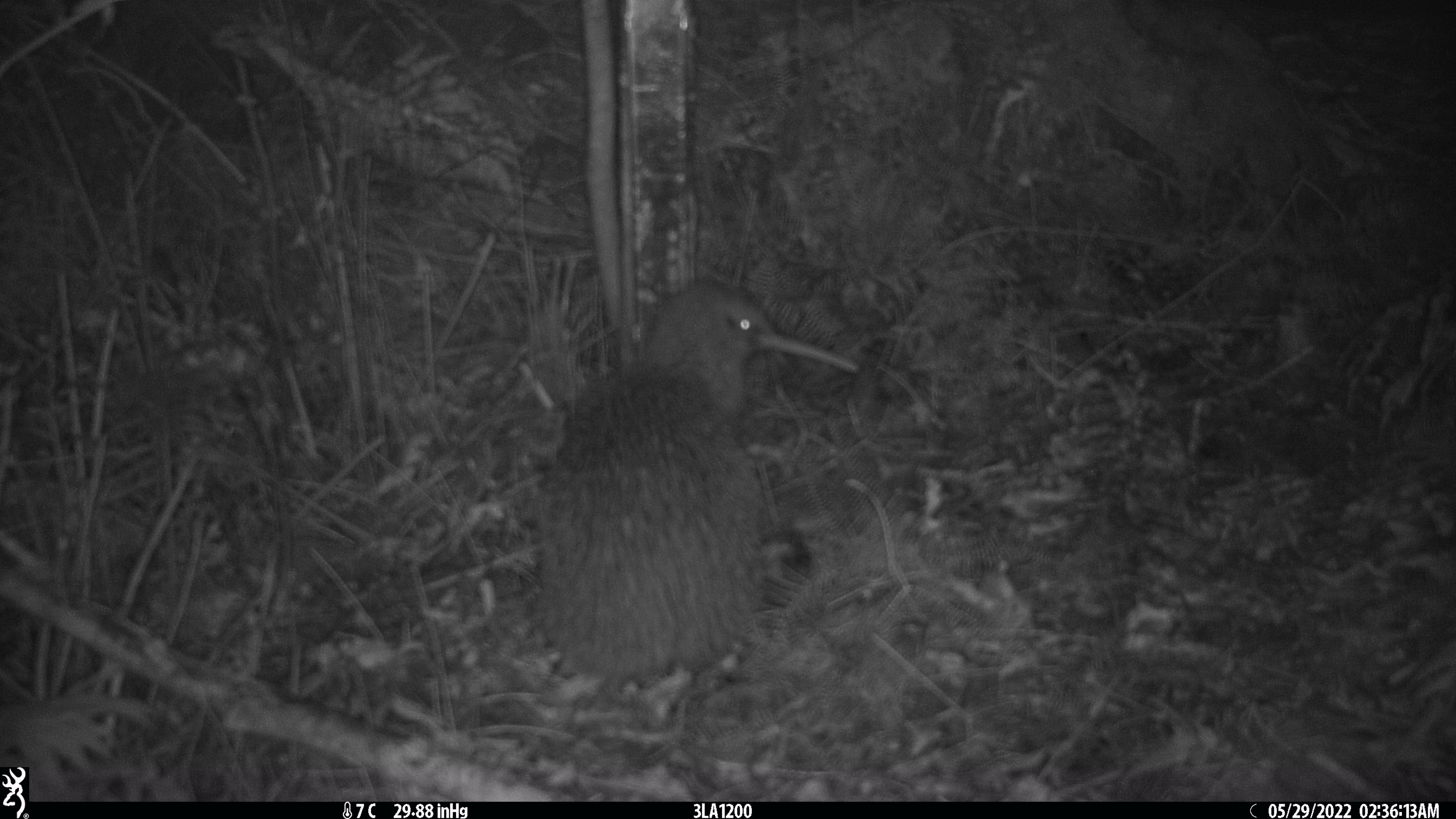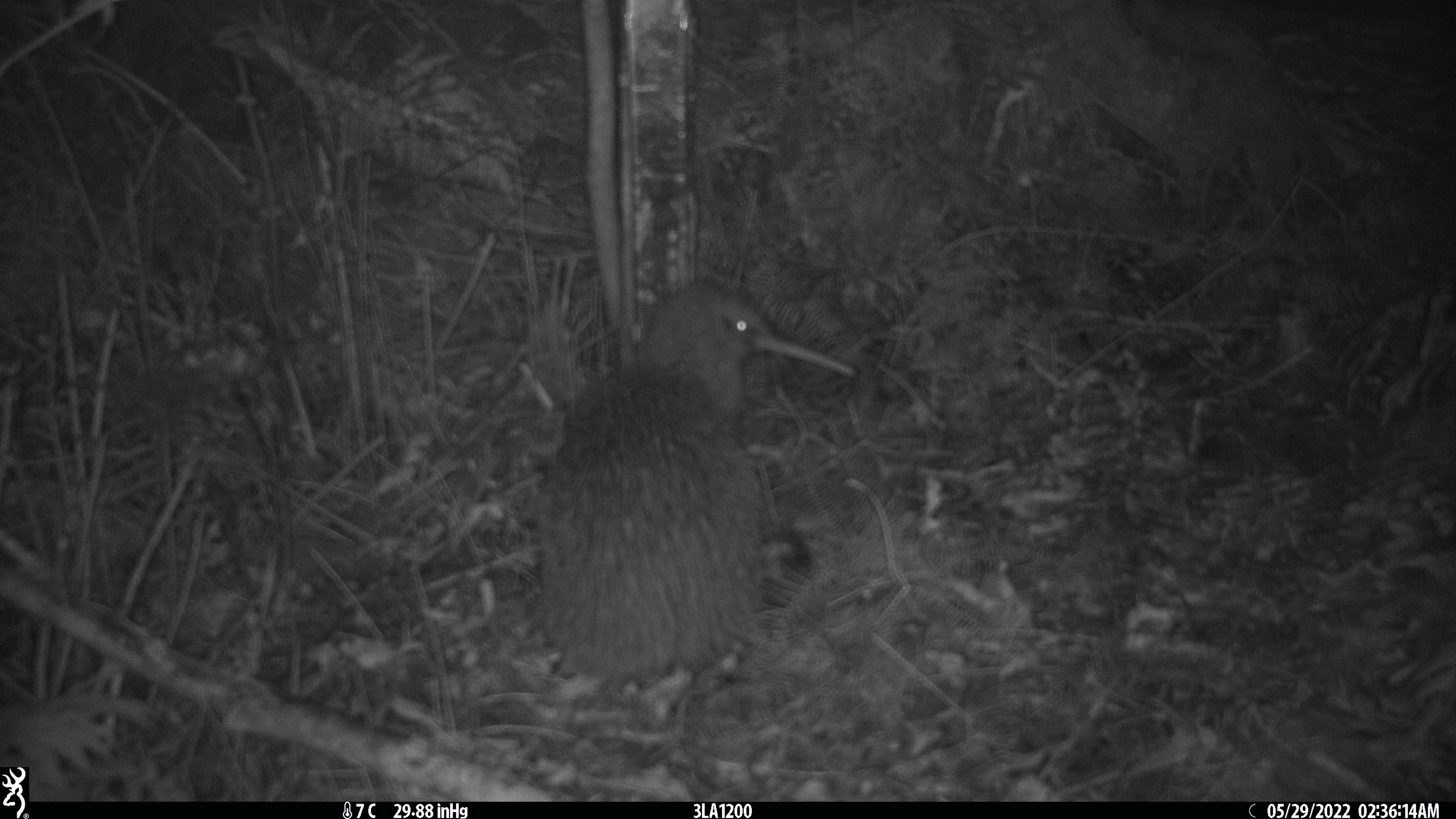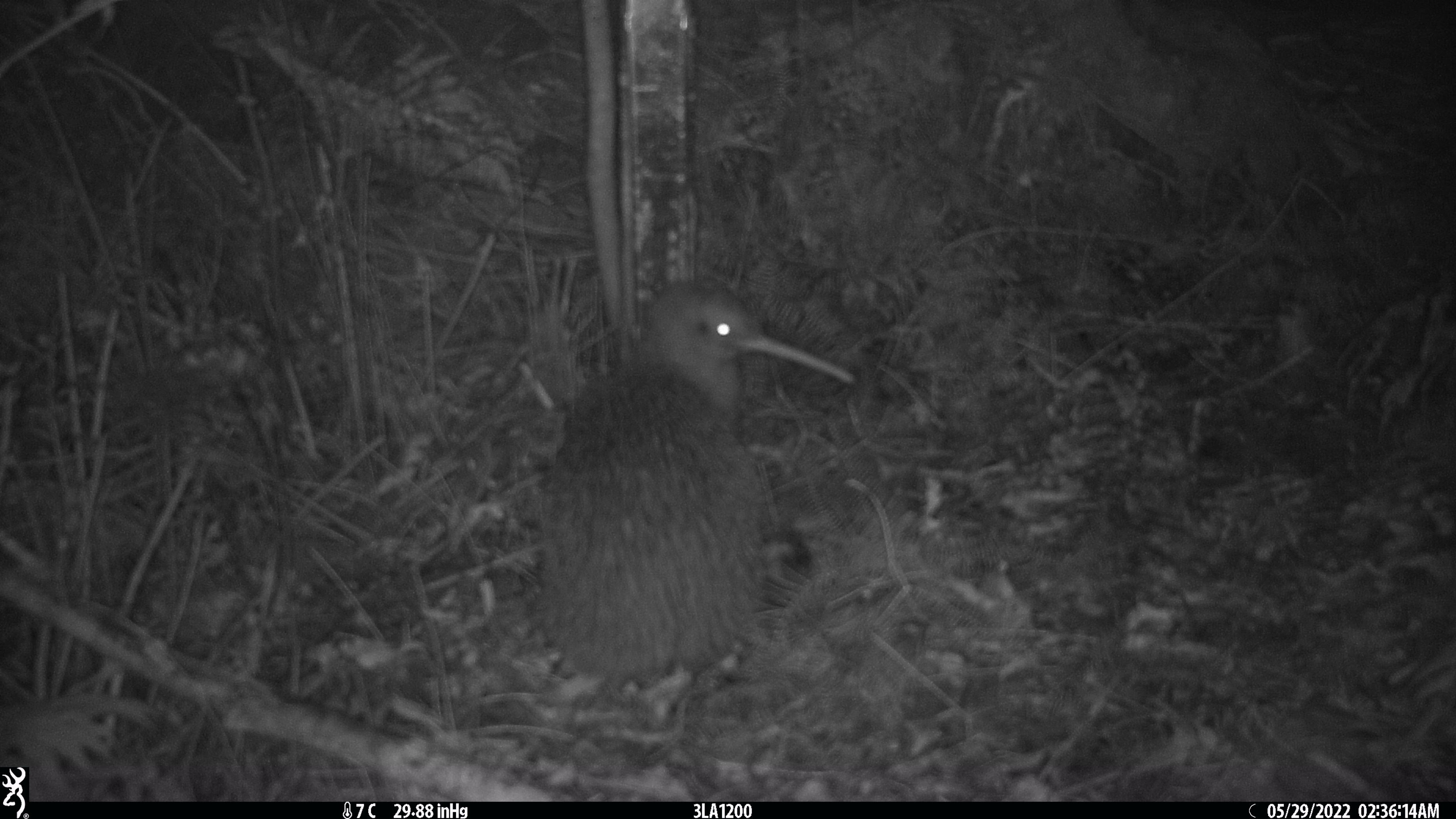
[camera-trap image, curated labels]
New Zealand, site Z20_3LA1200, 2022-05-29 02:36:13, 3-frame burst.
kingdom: Animalia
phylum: Chordata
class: Aves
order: Apterygiformes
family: Apterygidae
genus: Apteryx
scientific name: Apteryx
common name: kiwi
Kiwi (Apteryx).